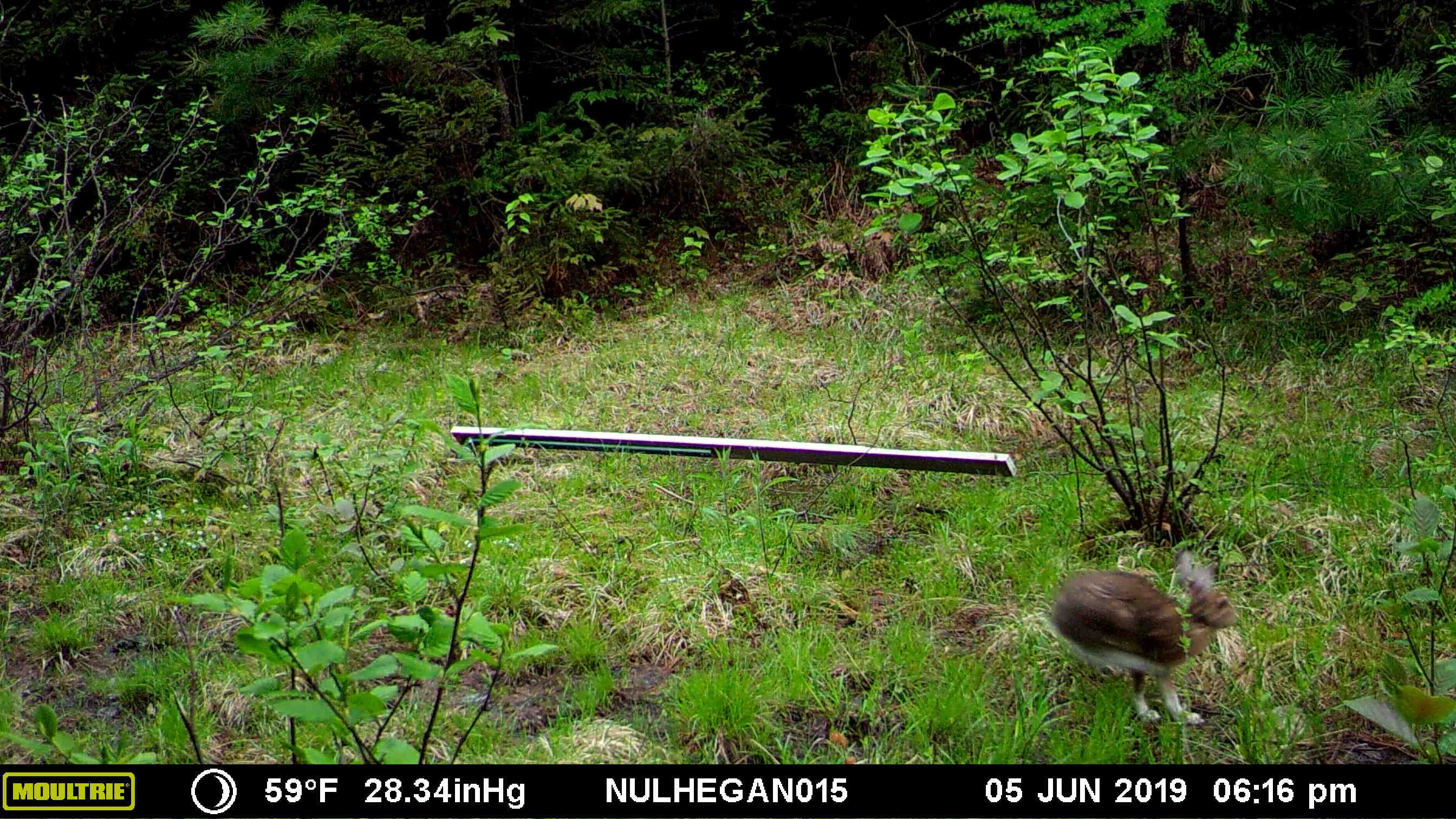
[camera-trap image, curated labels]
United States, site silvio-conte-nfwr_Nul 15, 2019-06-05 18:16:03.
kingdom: Animalia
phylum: Chordata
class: Mammalia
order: Lagomorpha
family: Leporidae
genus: Lepus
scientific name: Lepus americanus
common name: snowshoe hare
Snowshoe hare (Lepus americanus).